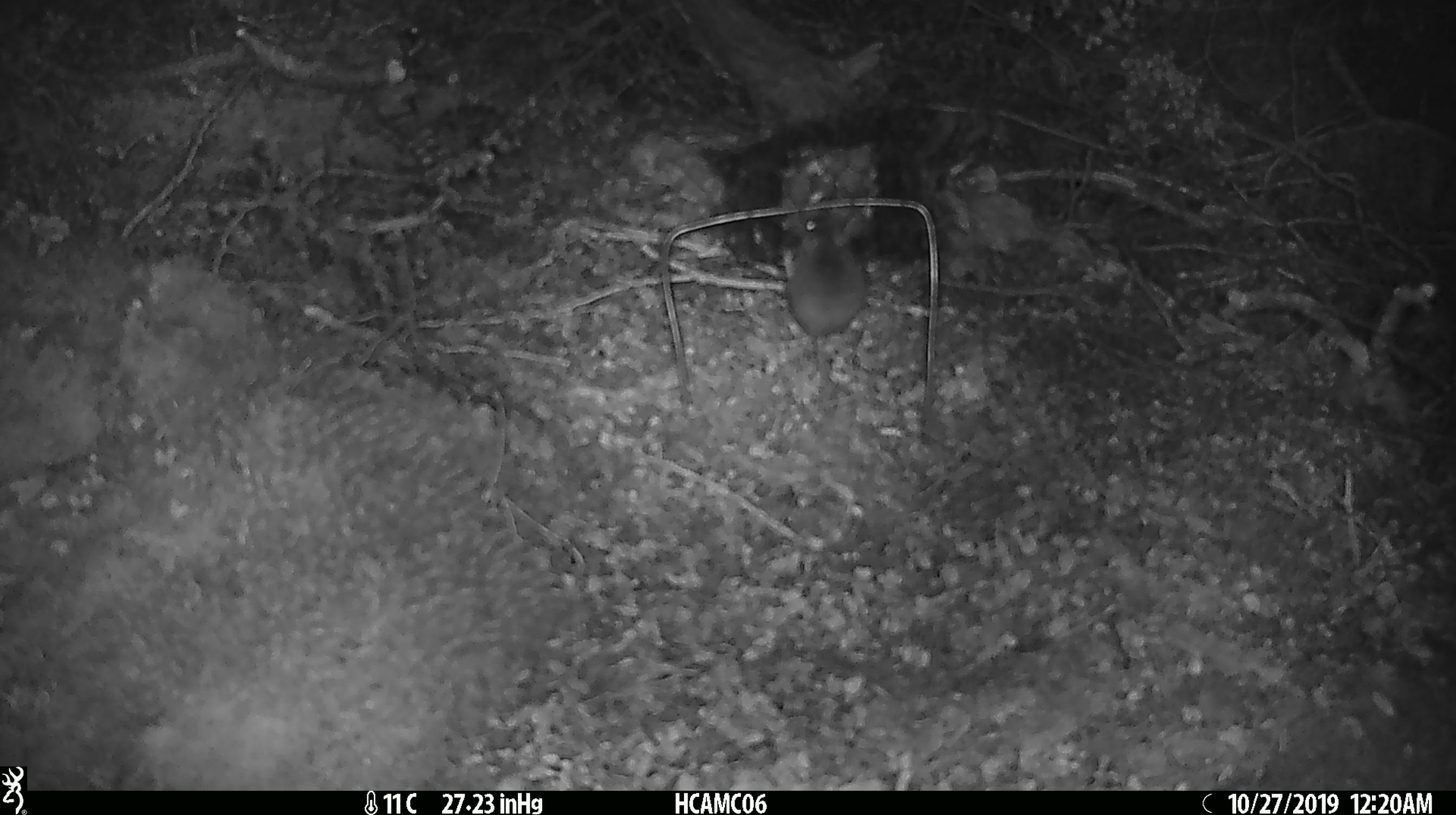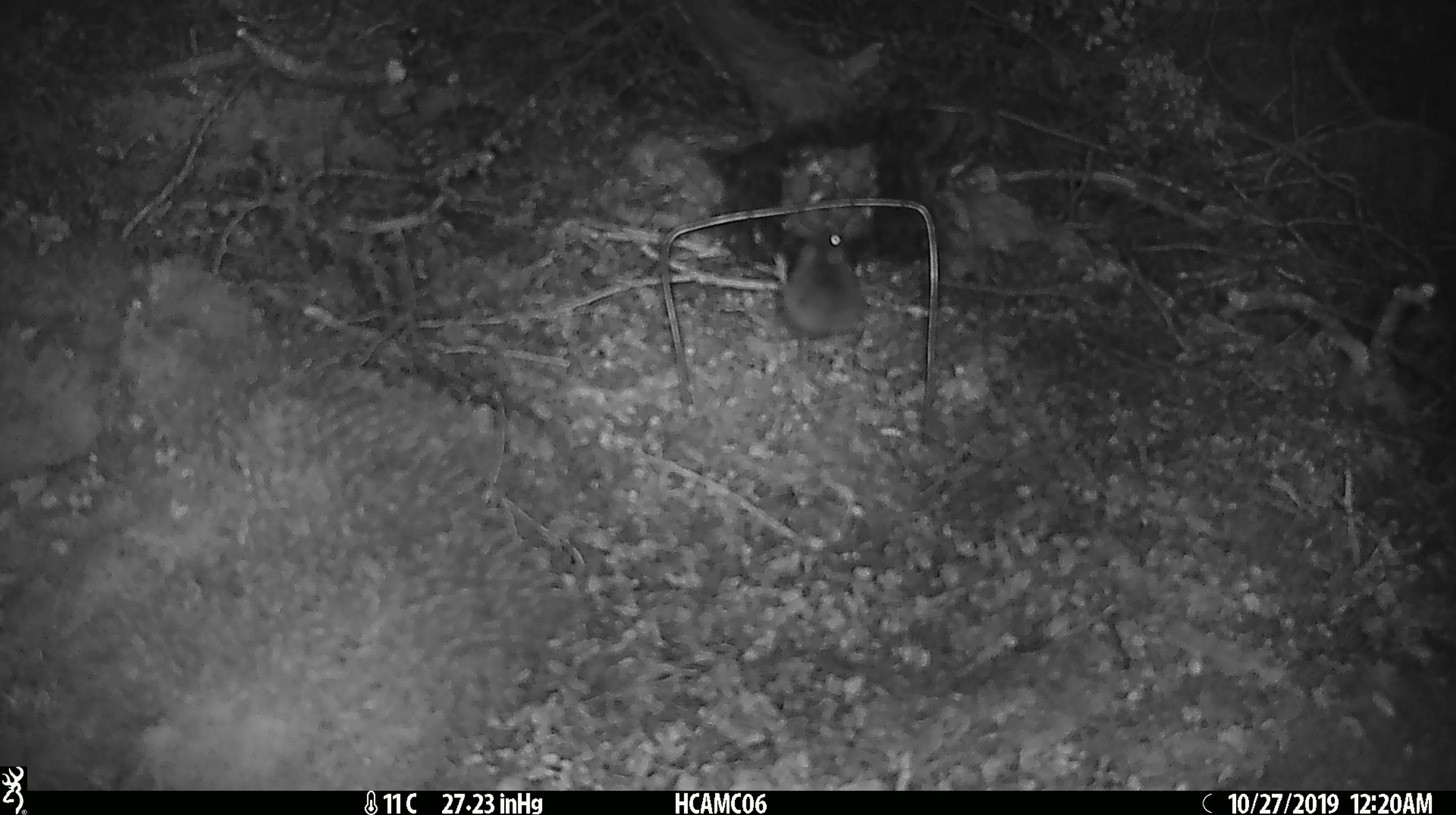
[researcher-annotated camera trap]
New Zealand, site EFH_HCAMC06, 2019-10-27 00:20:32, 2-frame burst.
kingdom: Animalia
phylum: Chordata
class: Mammalia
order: Rodentia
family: Muridae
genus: Mus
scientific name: Mus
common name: mouse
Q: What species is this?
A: Mouse (Mus).